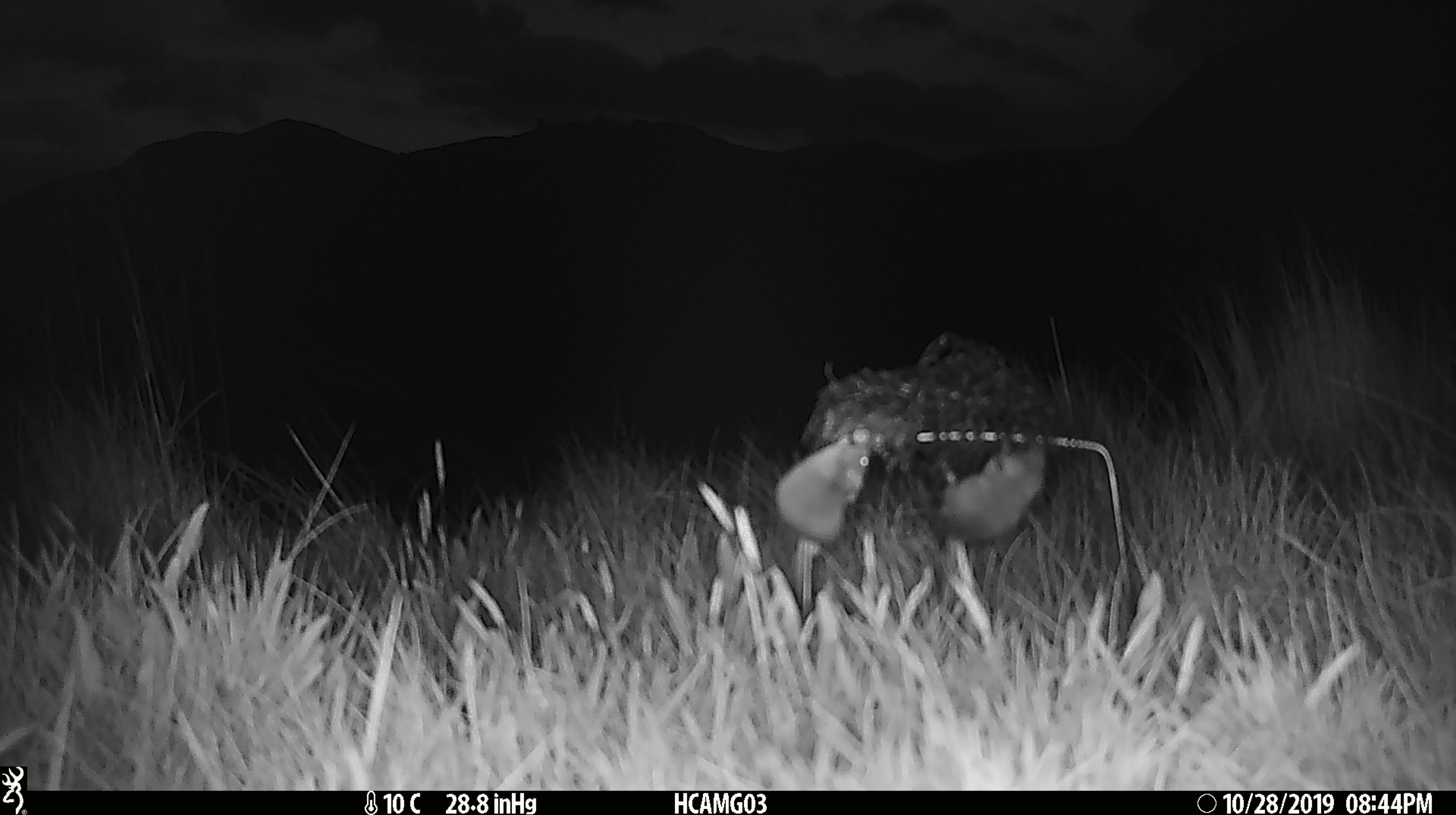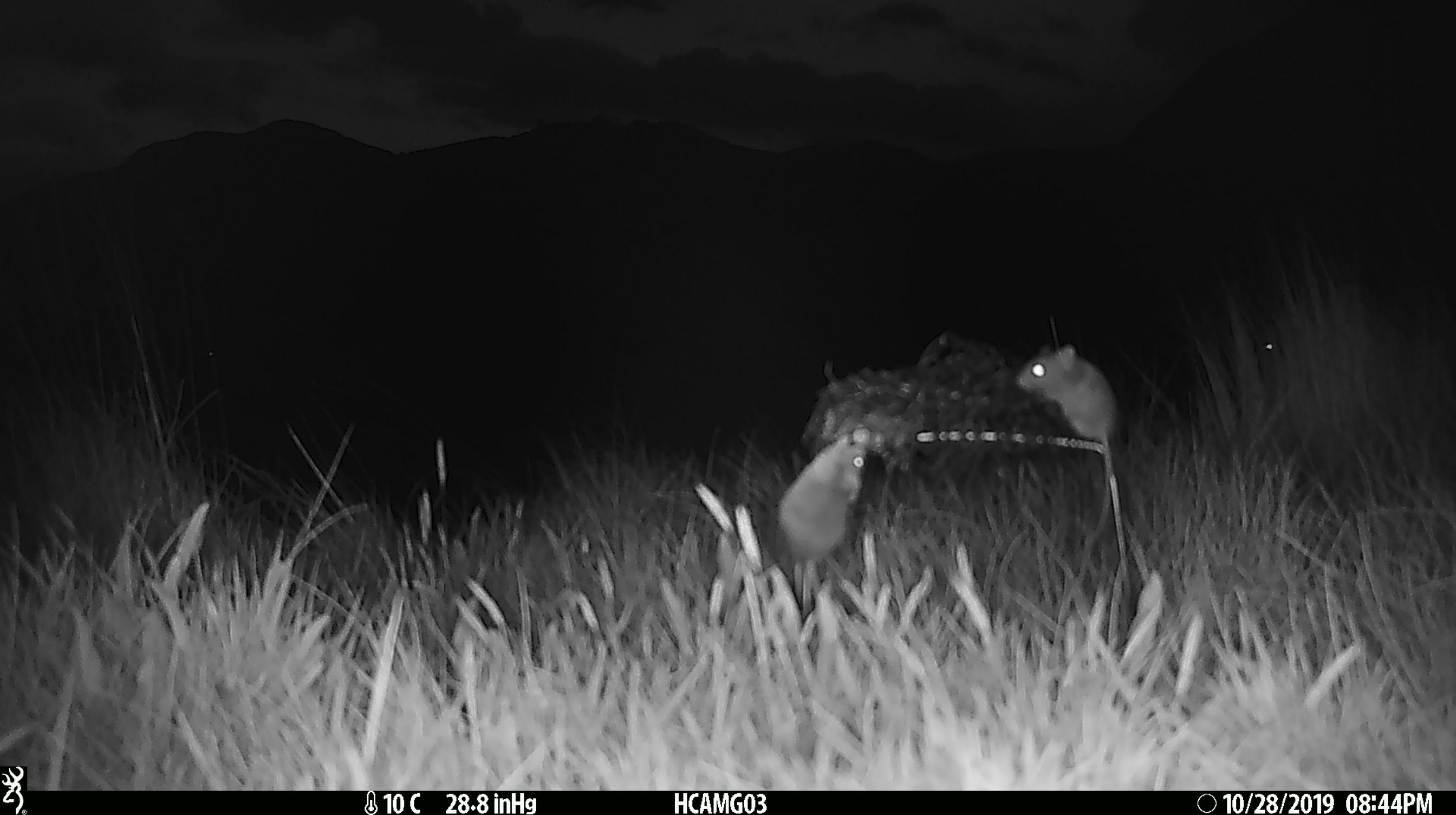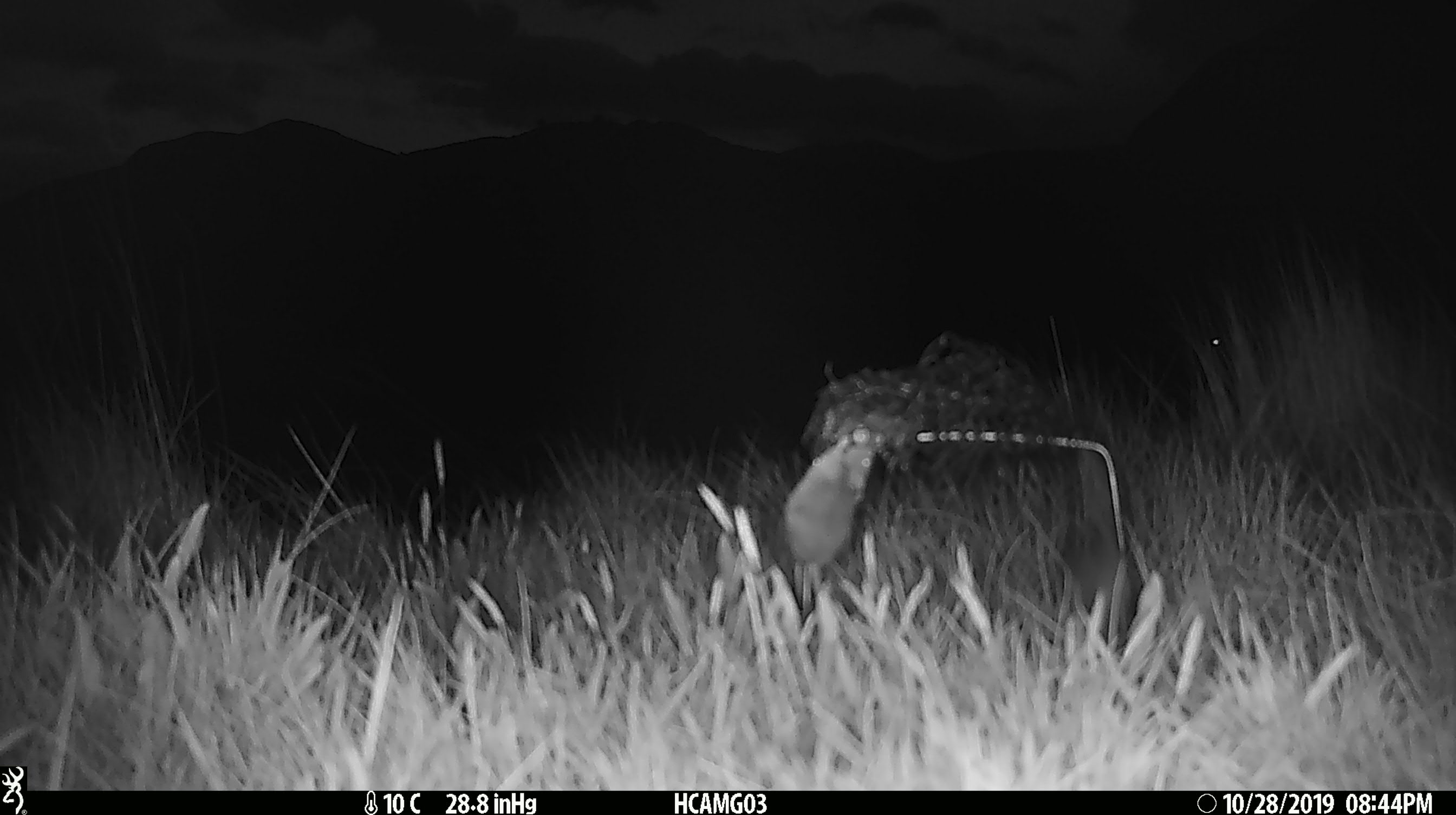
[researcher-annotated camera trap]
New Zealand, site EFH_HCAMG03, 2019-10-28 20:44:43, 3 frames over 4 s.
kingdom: Animalia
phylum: Chordata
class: Mammalia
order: Rodentia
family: Muridae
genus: Mus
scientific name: Mus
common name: mouse